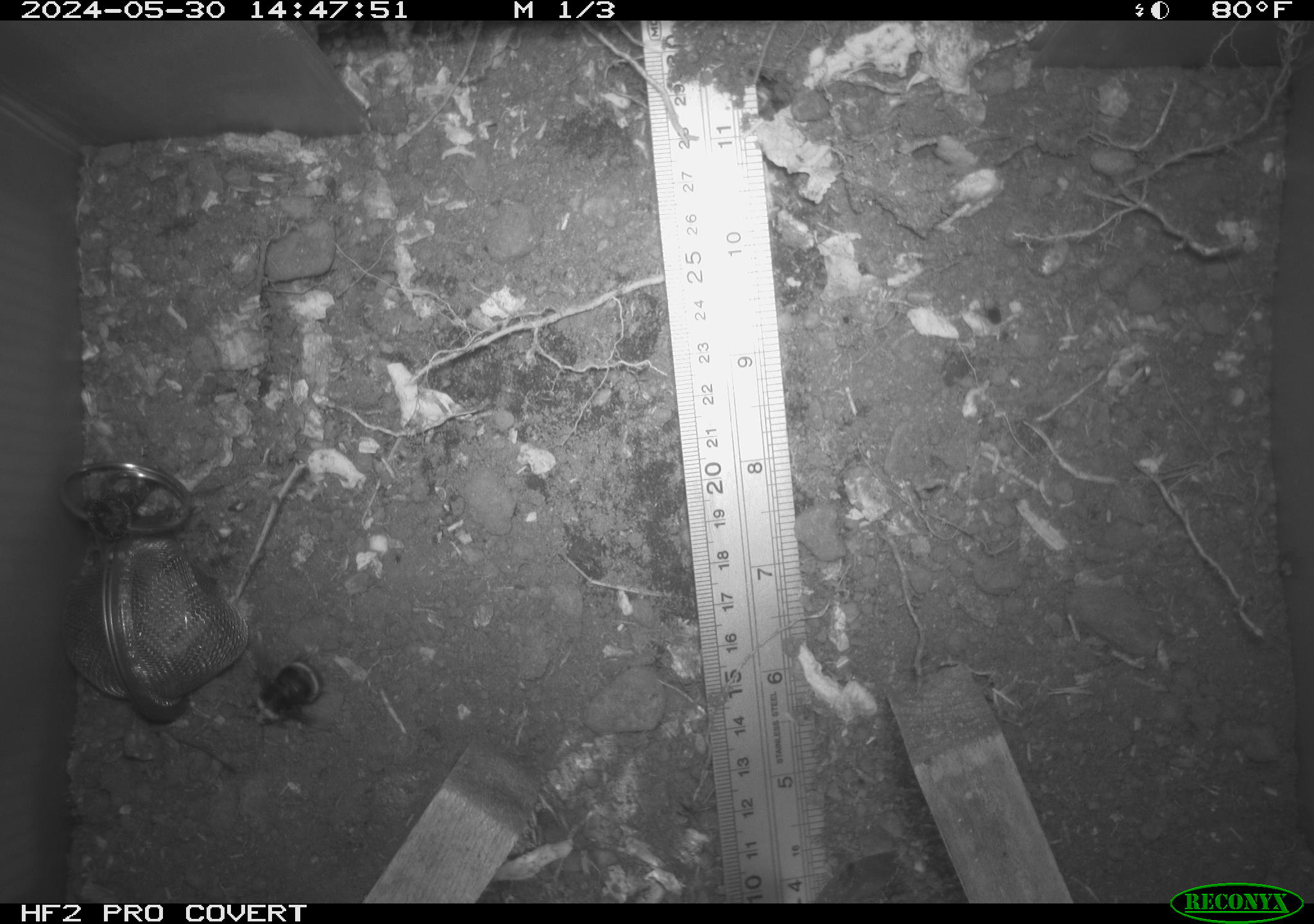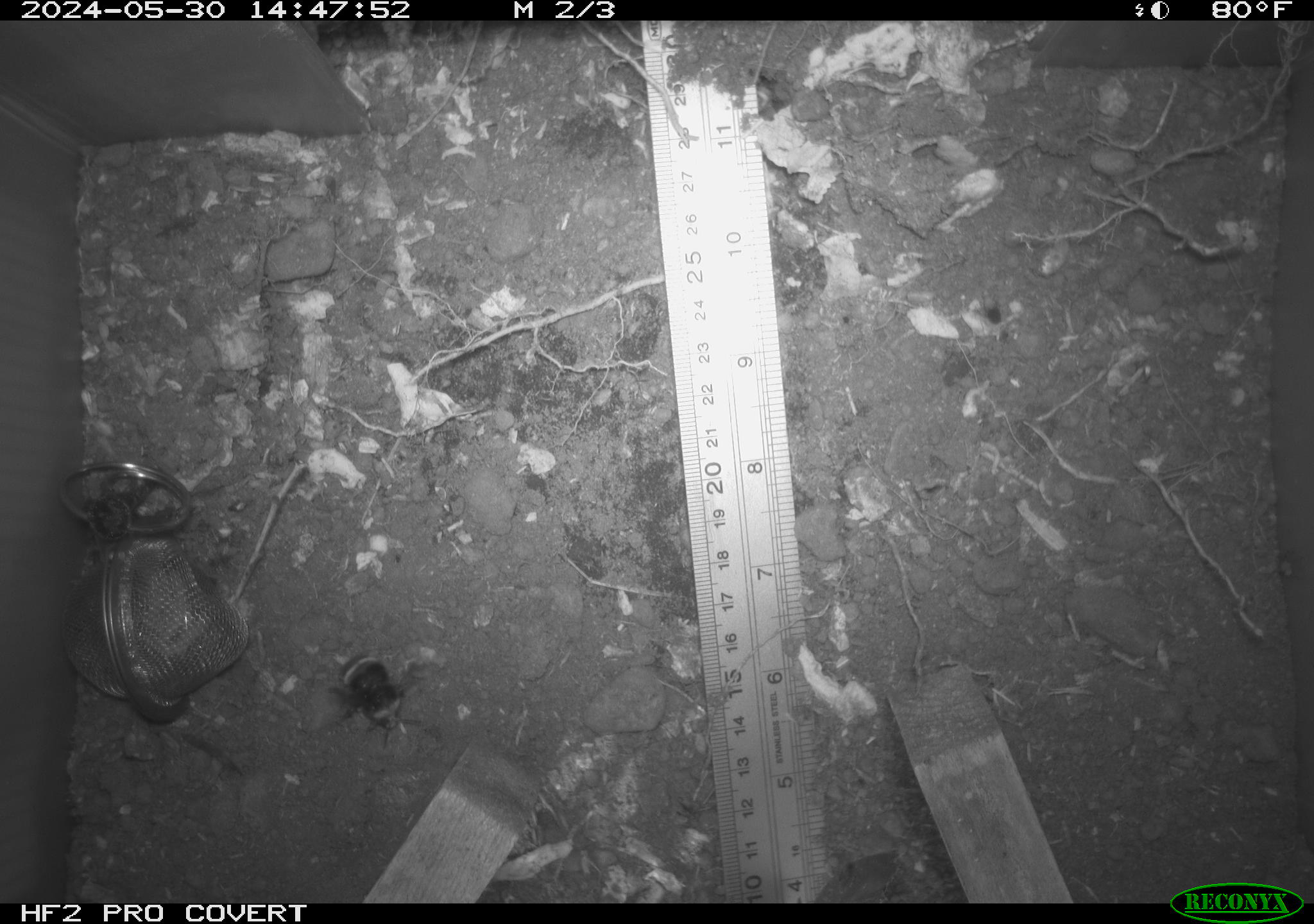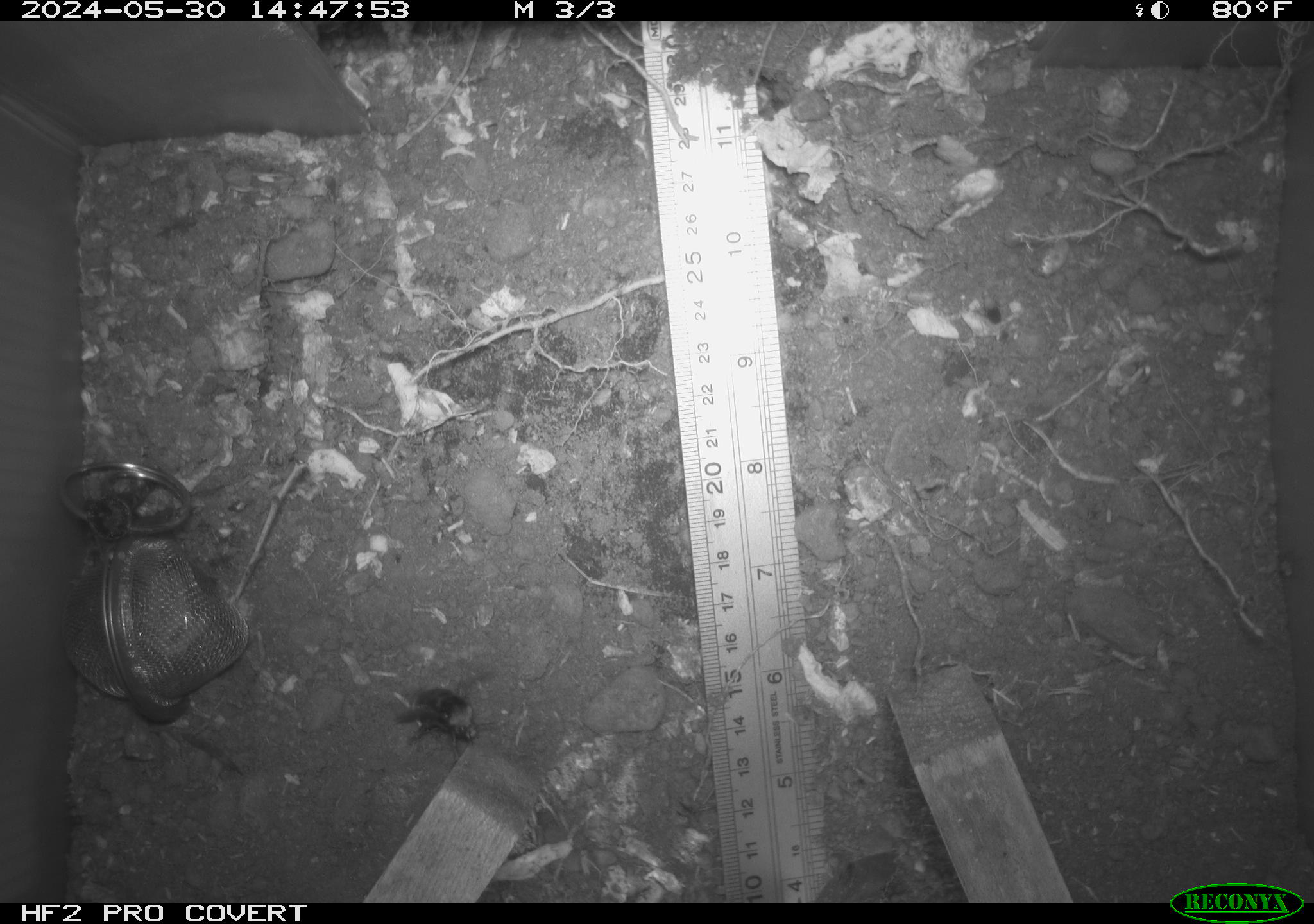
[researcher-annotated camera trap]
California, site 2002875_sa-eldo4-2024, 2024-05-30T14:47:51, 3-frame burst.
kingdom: Animalia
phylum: Arthropoda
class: Insecta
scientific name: Insecta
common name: insect